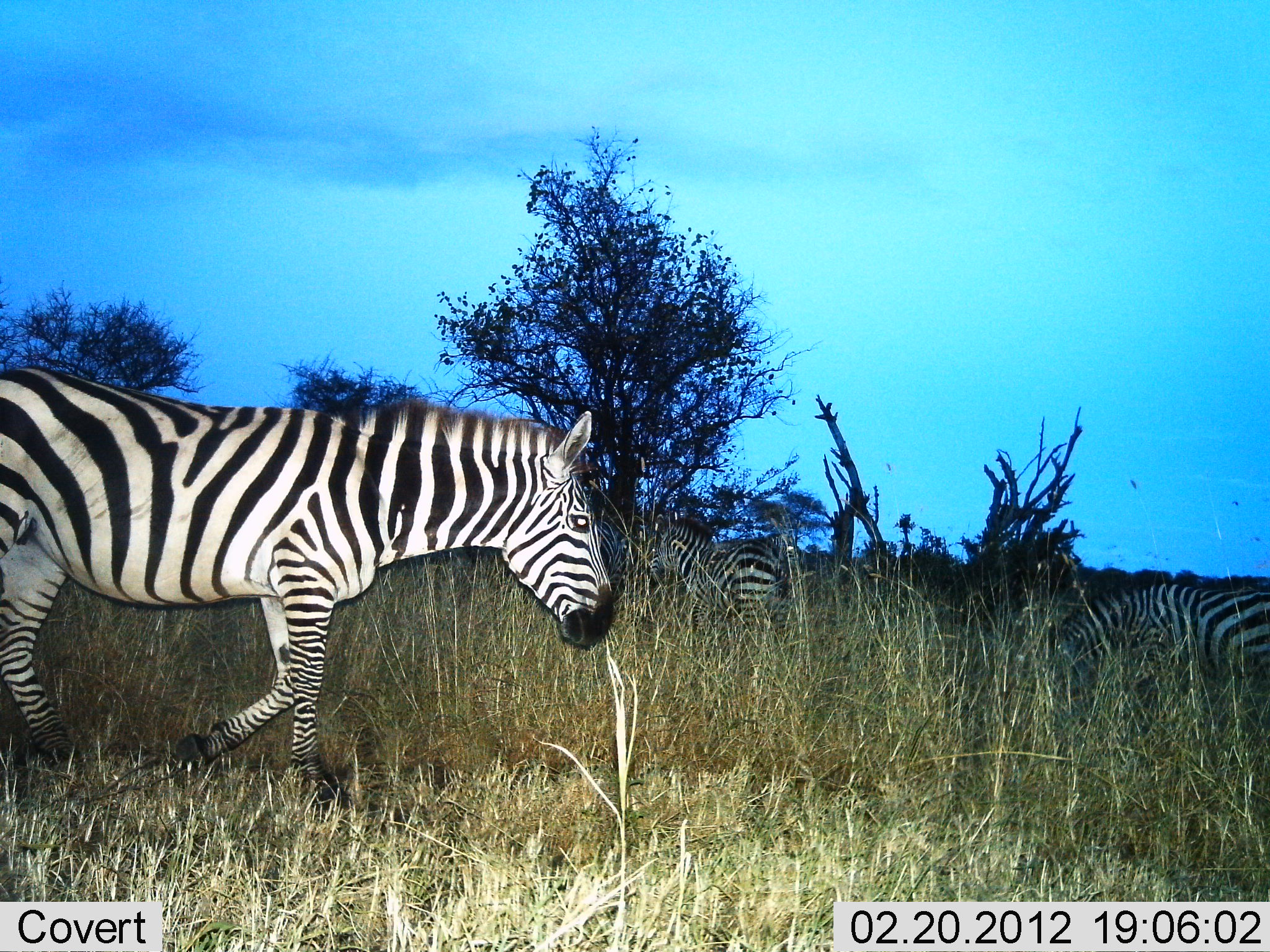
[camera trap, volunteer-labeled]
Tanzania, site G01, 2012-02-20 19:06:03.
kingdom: Animalia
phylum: Chordata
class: Mammalia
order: Perissodactyla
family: Equidae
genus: Equus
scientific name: Equus quagga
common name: plains zebra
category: zebra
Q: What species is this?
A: Zebra (plains zebra) (Equus quagga).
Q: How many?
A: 4.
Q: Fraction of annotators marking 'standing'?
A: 68%.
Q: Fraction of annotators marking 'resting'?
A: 0%.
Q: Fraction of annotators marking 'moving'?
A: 79%.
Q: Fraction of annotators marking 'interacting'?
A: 0%.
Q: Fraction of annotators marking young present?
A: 0%.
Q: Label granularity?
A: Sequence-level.